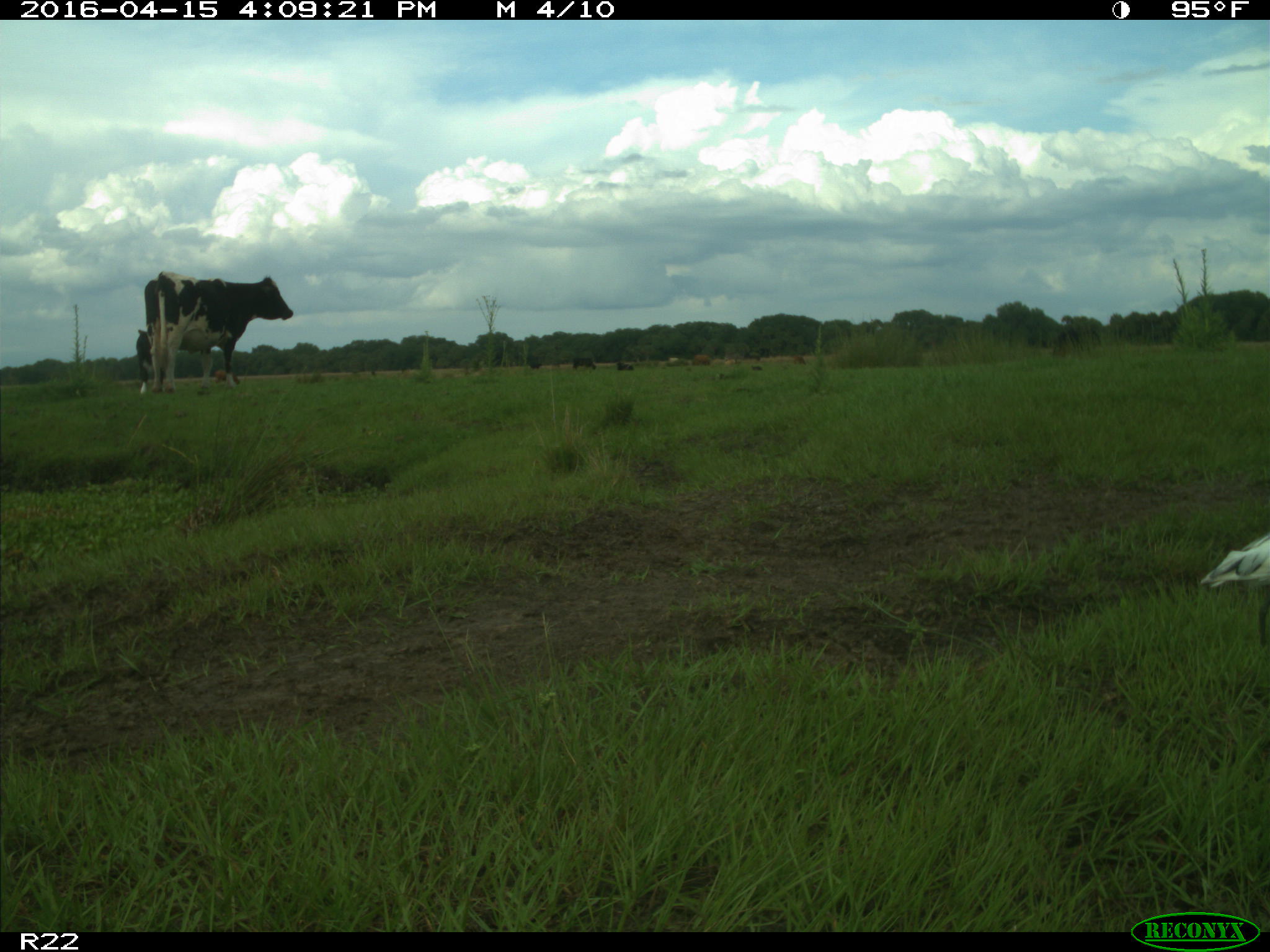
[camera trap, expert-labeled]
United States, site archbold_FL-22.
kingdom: Animalia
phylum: Chordata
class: Mammalia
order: Artiodactyla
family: Bovidae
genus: Bos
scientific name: Bos taurus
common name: domestic cow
Bos taurus (domestic cow).